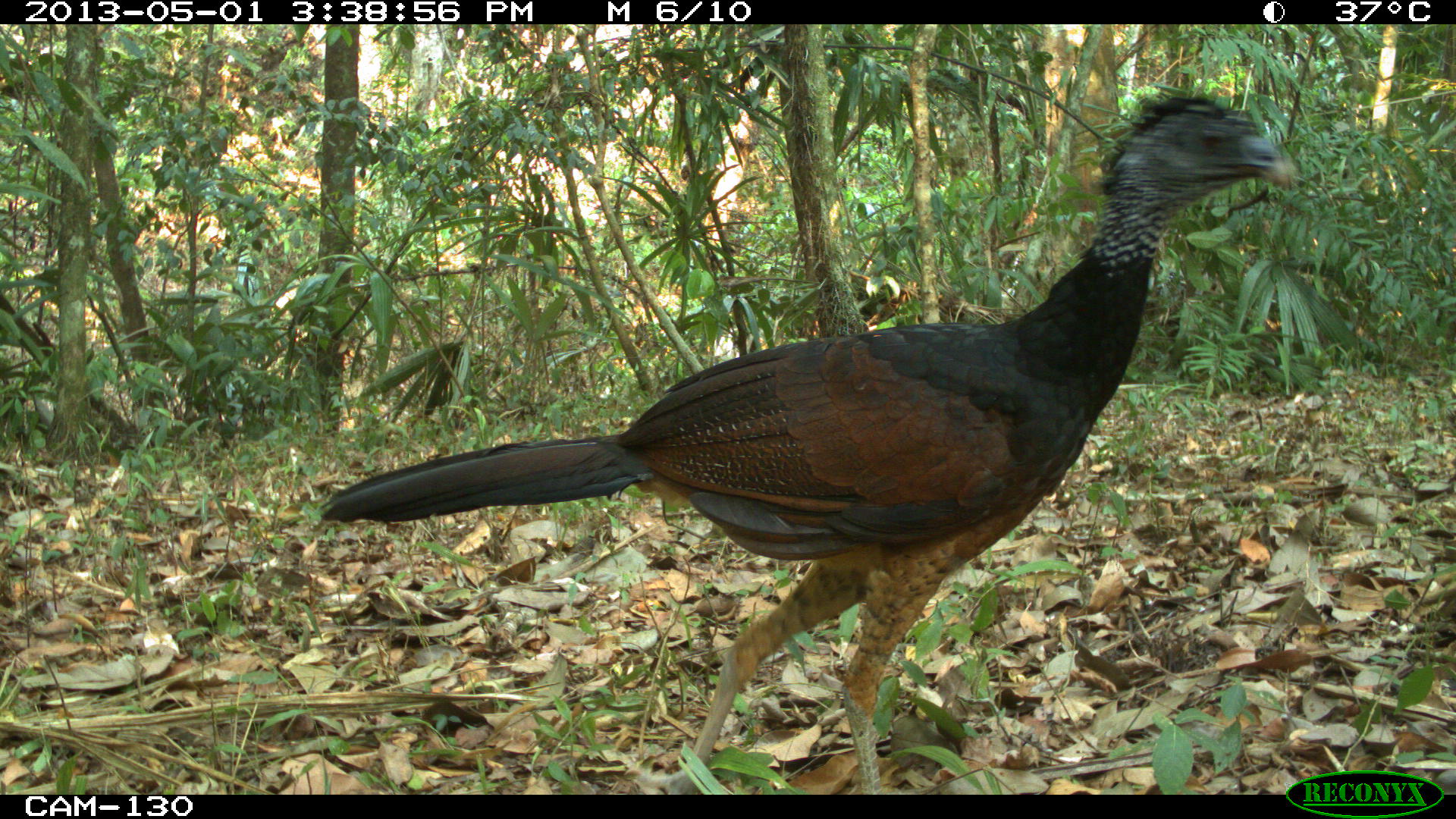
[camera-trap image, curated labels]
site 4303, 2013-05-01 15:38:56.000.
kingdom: Animalia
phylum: Chordata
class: Aves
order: Galliformes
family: Cracidae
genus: Crax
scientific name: Crax rubra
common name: great curassow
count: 1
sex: female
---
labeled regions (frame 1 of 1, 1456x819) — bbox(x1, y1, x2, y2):
crax rubra: bbox(319, 92, 1299, 793)